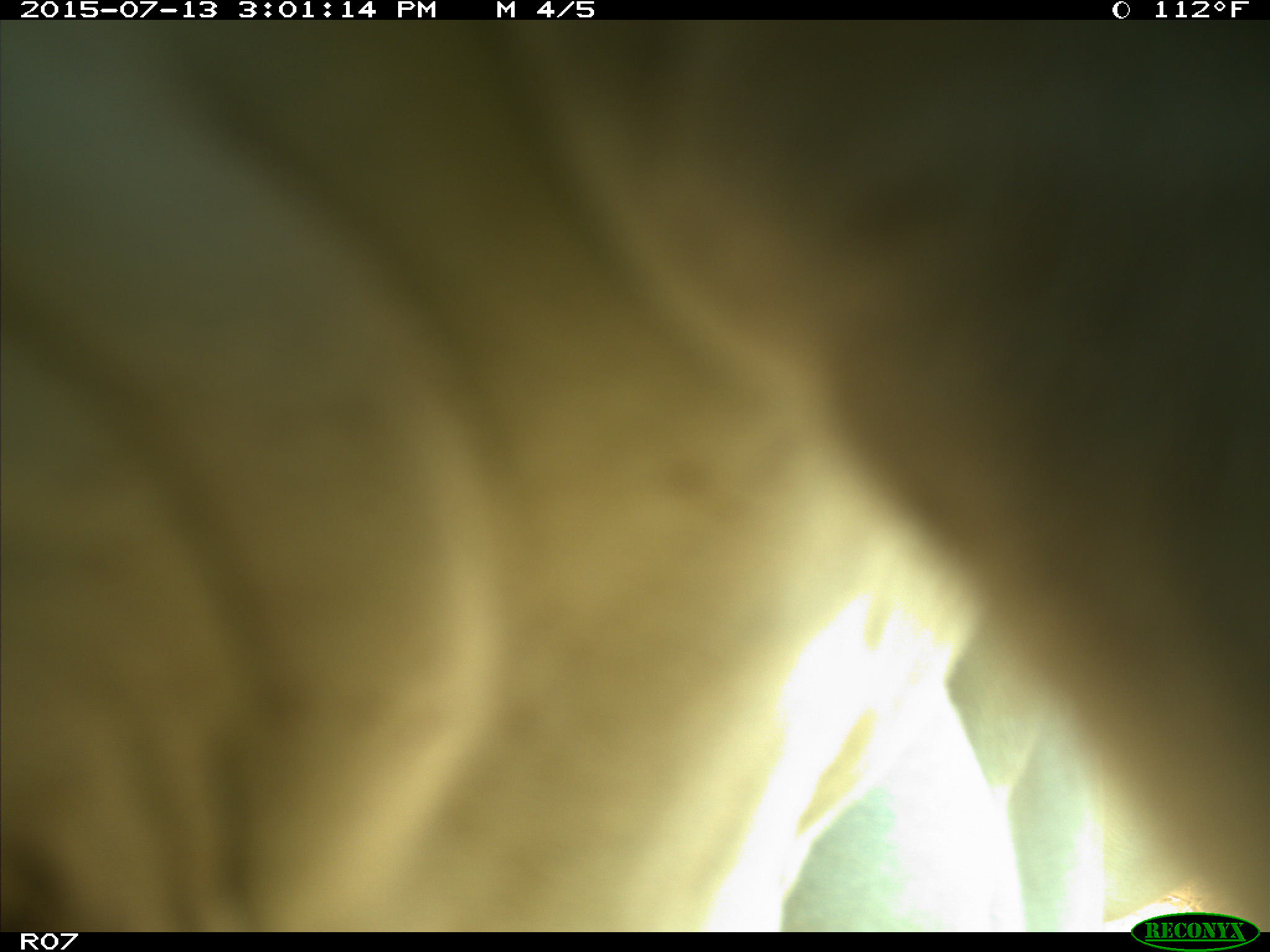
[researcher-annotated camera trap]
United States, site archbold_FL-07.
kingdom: Animalia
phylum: Chordata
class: Mammalia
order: Artiodactyla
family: Bovidae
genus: Bos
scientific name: Bos taurus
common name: domestic cow